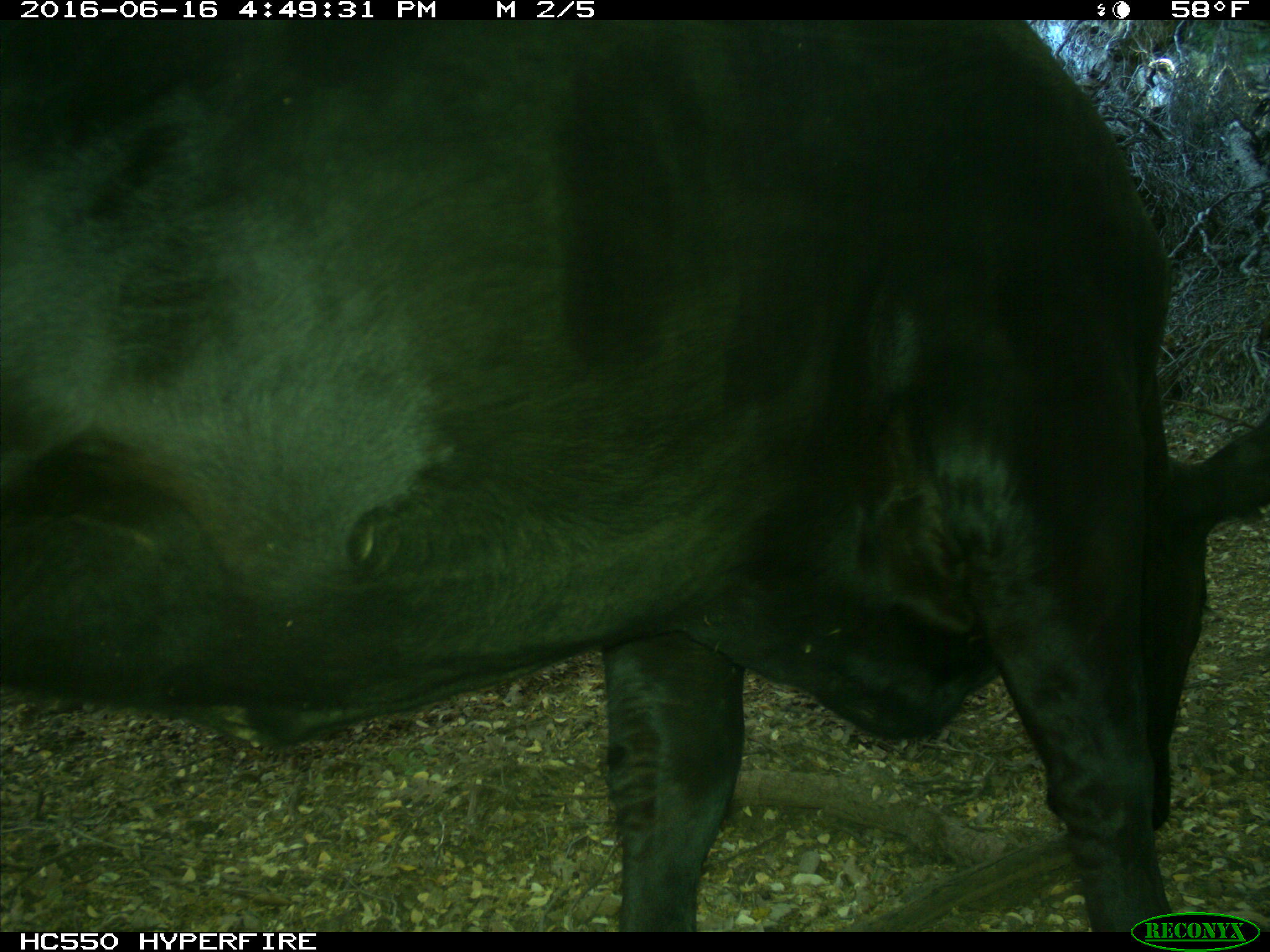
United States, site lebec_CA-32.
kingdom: Animalia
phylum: Chordata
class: Mammalia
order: Artiodactyla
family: Bovidae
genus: Bos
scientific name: Bos taurus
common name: domestic cow